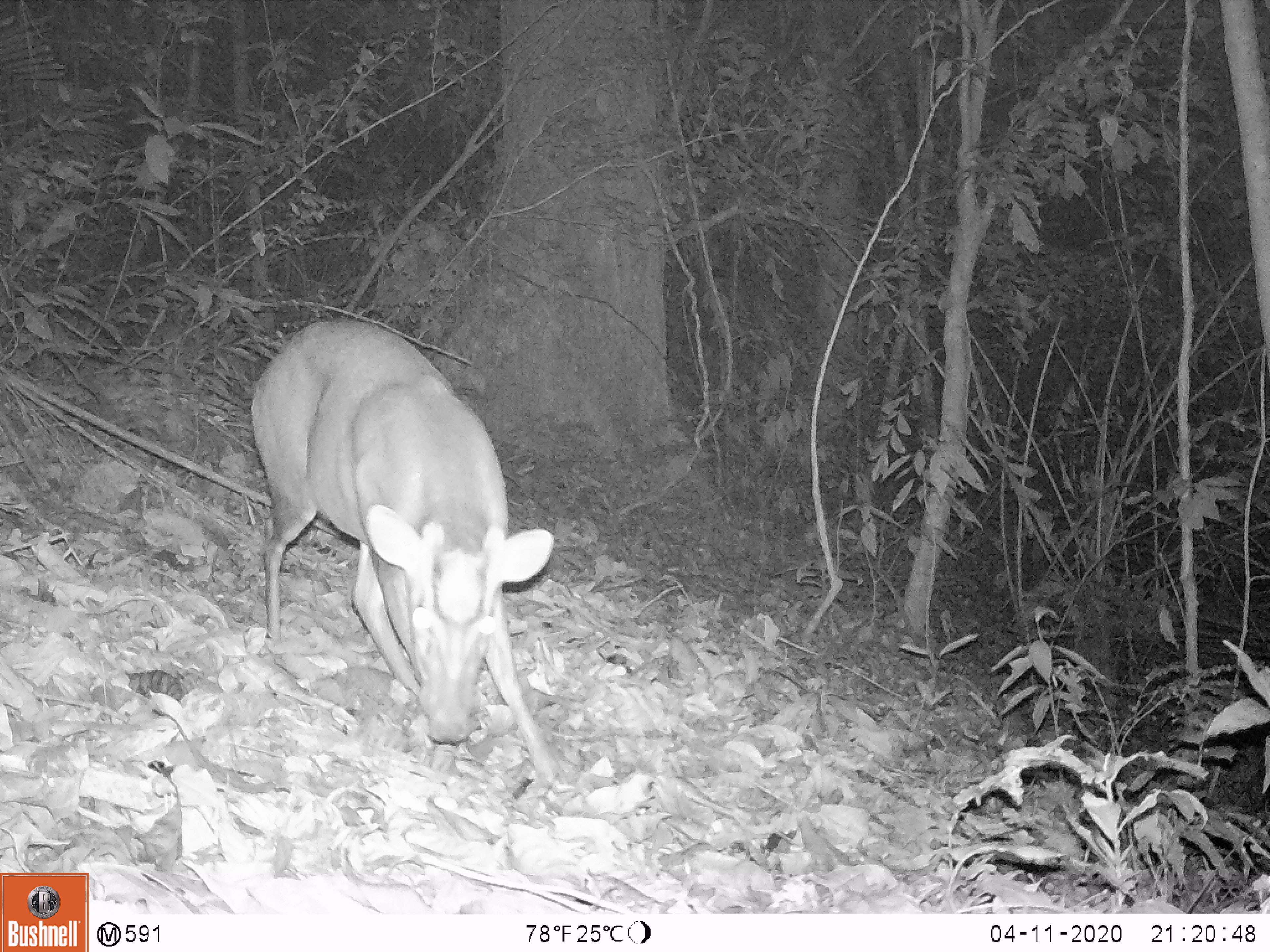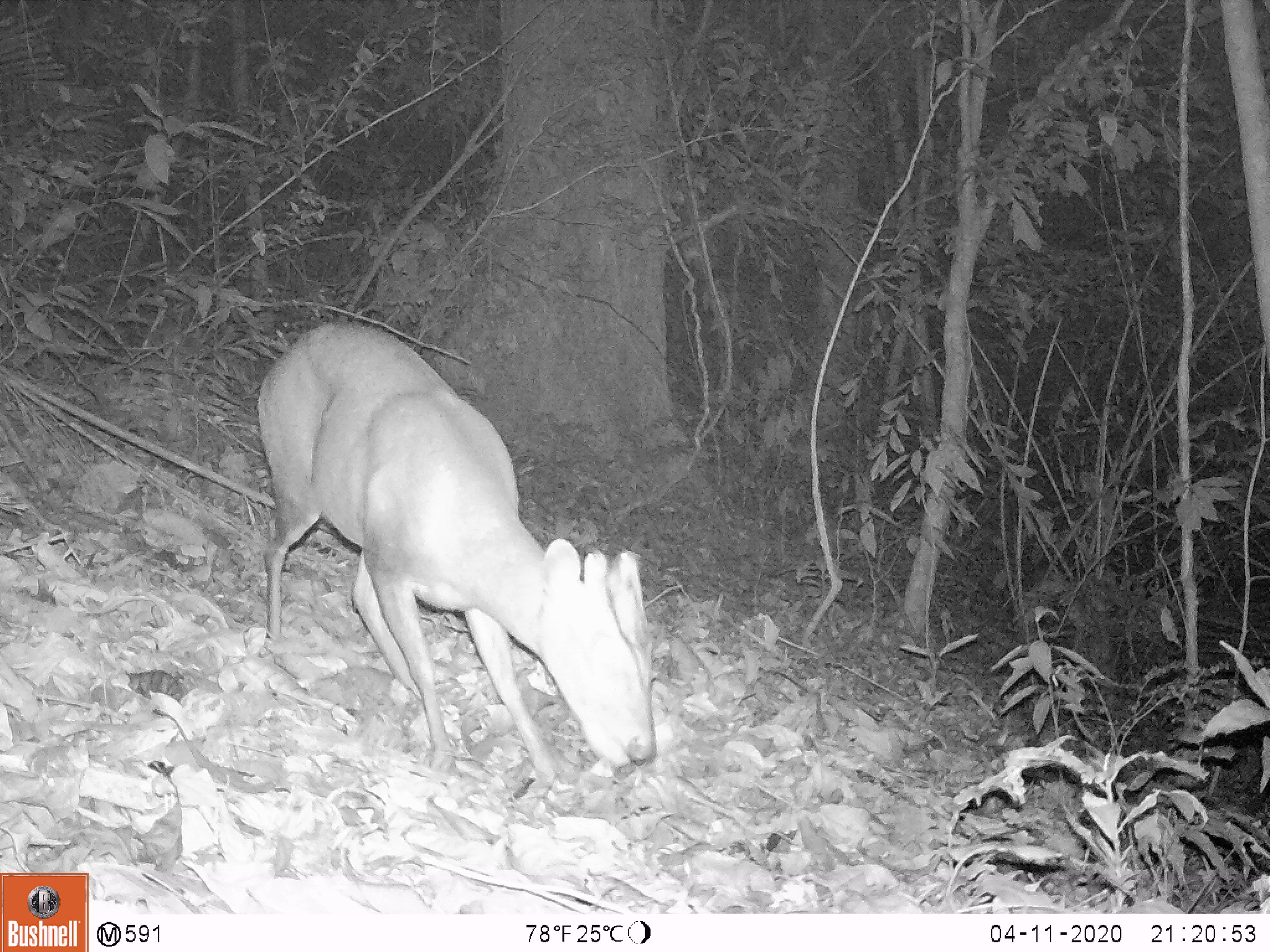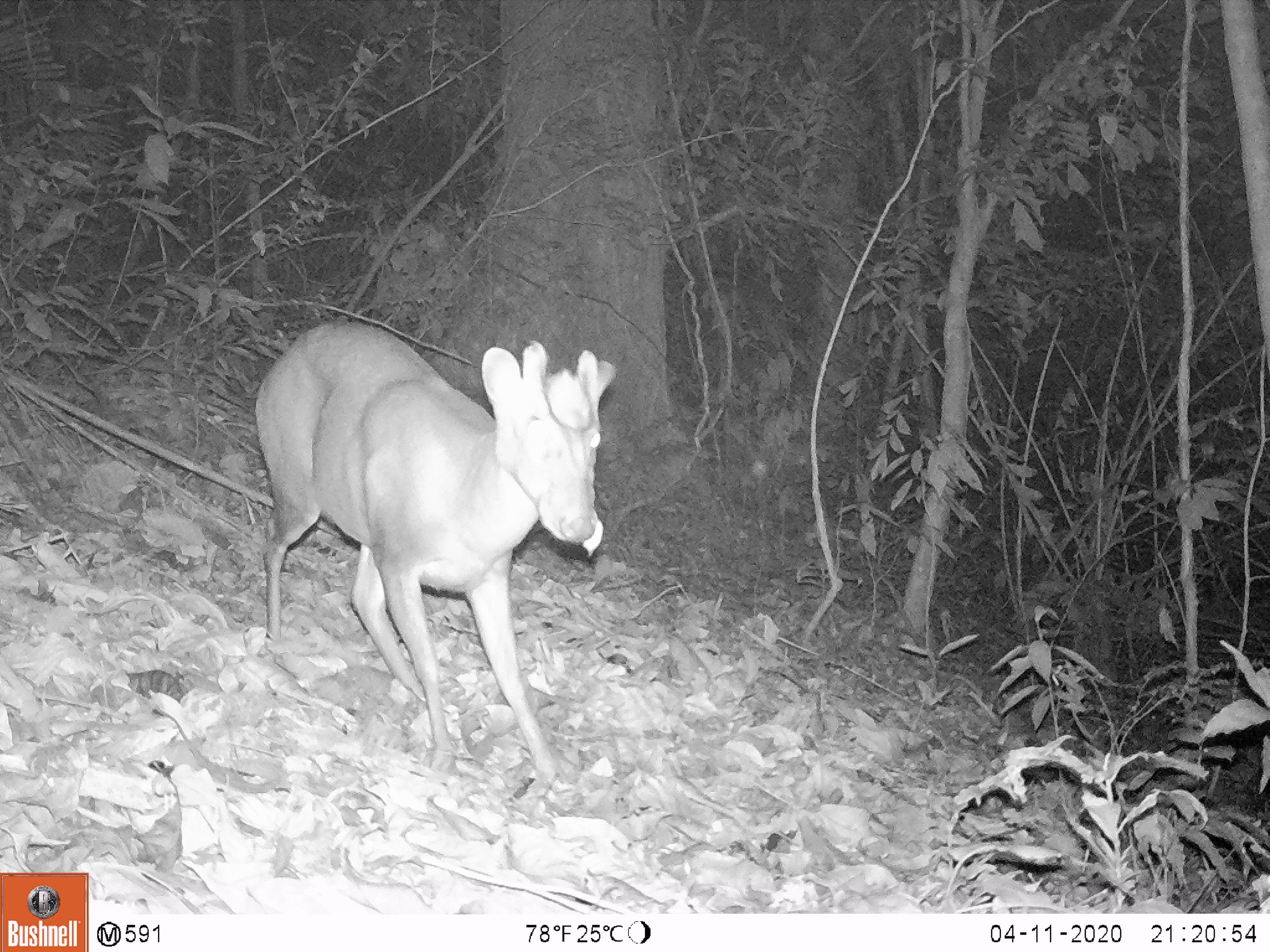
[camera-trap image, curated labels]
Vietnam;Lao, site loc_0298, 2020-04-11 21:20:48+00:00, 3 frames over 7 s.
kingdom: Animalia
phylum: Chordata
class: Mammalia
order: Artiodactyla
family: Cervidae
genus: Muntiacus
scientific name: Muntiacus rooseveltorum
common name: roosevelt's muntjac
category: roosevelts muntjac group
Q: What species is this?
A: Roosevelts muntjac group (roosevelt's muntjac) (Muntiacus rooseveltorum).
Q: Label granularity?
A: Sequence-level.